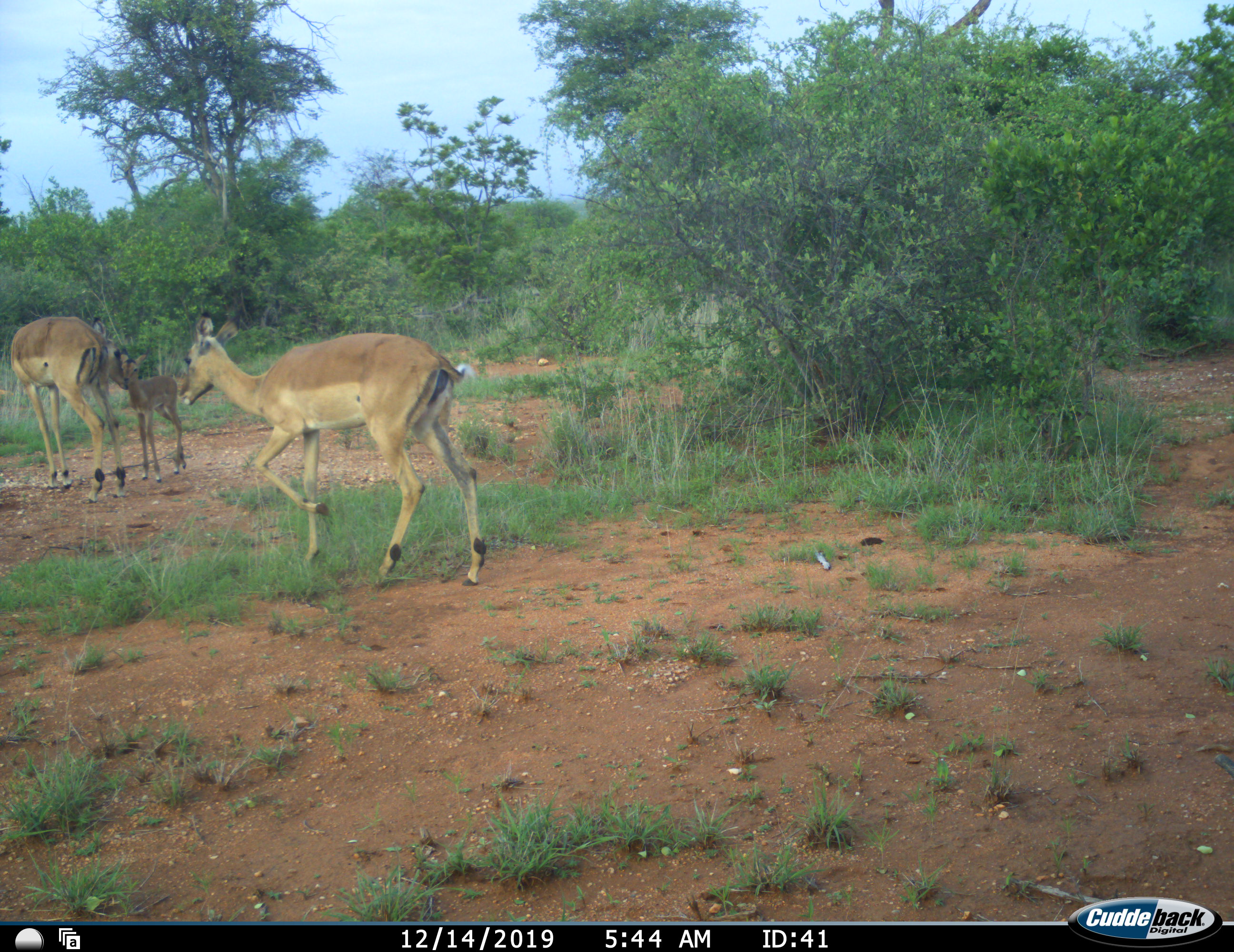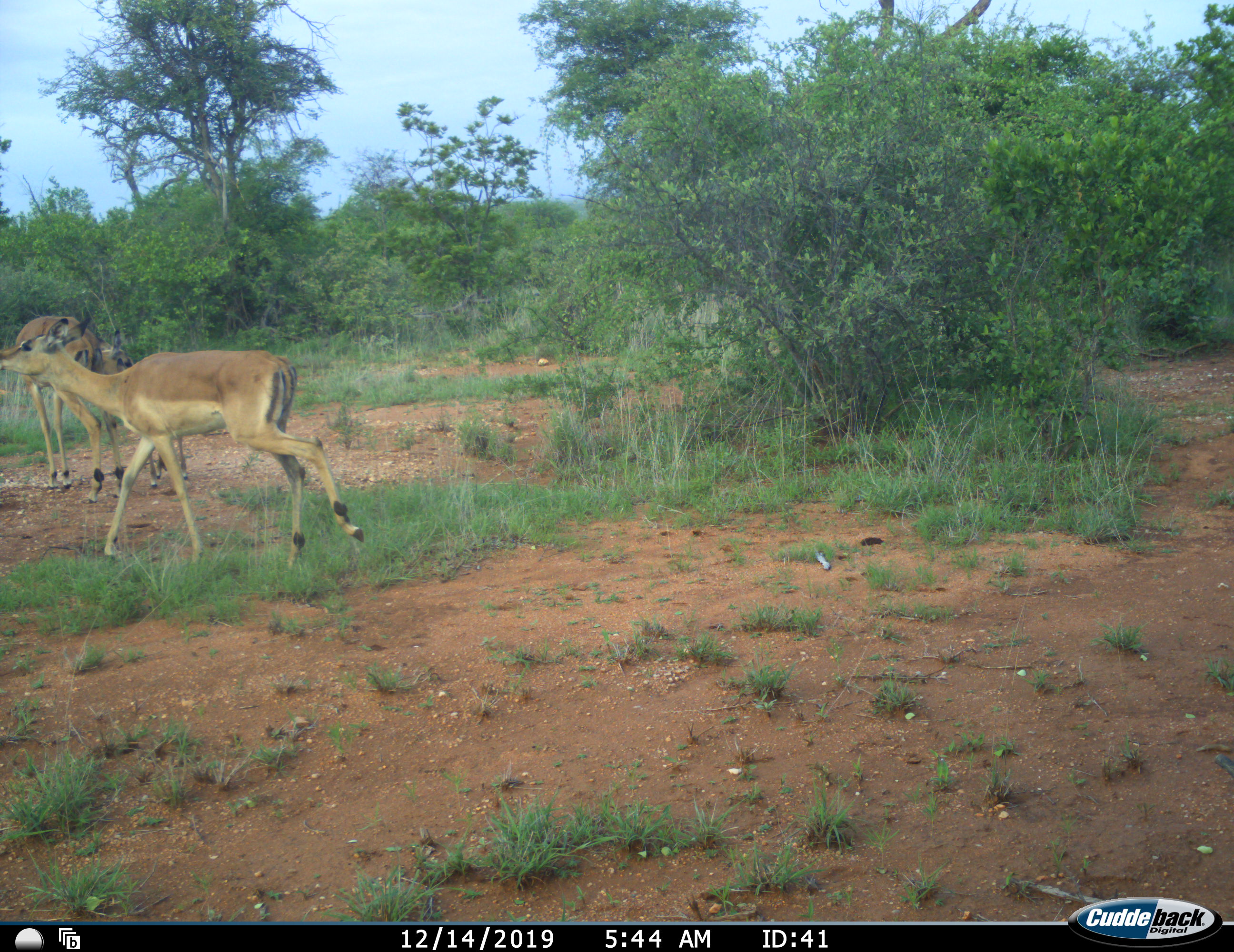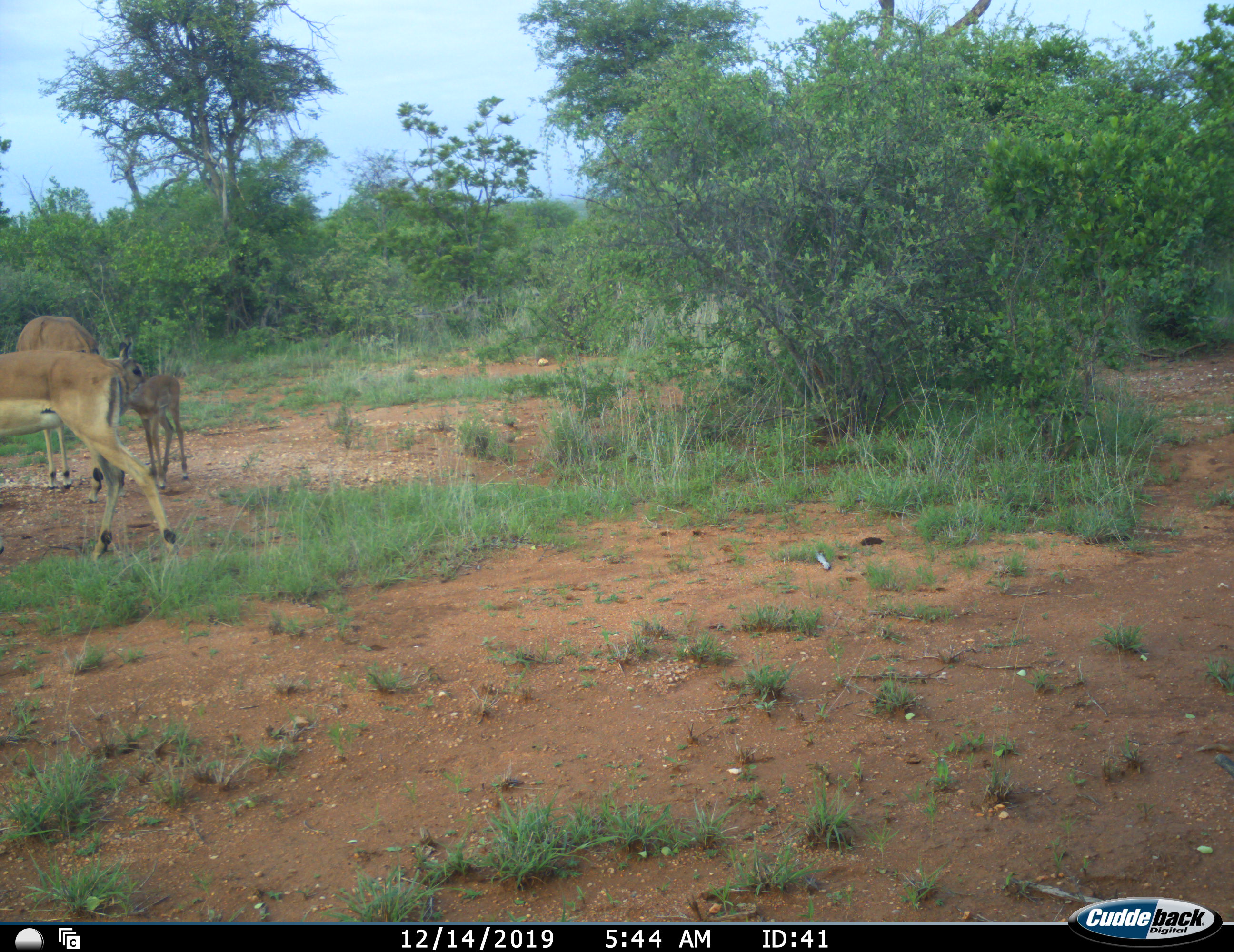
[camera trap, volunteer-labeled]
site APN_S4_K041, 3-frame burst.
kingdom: Animalia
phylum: Chordata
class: Mammalia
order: Artiodactyla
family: Bovidae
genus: Aepyceros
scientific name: Aepyceros melampus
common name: impala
Impala (Aepyceros melampus), count 3. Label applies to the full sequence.